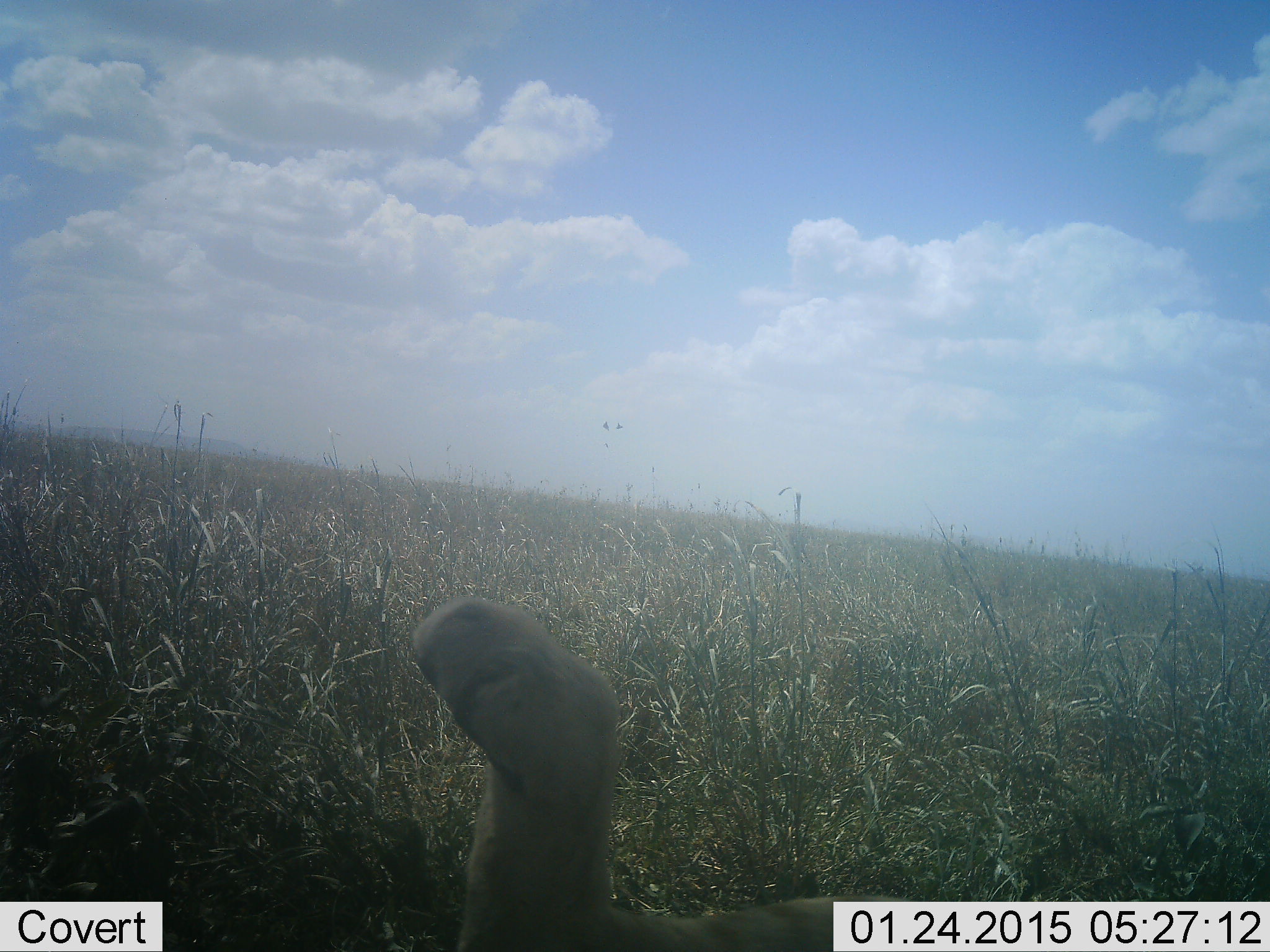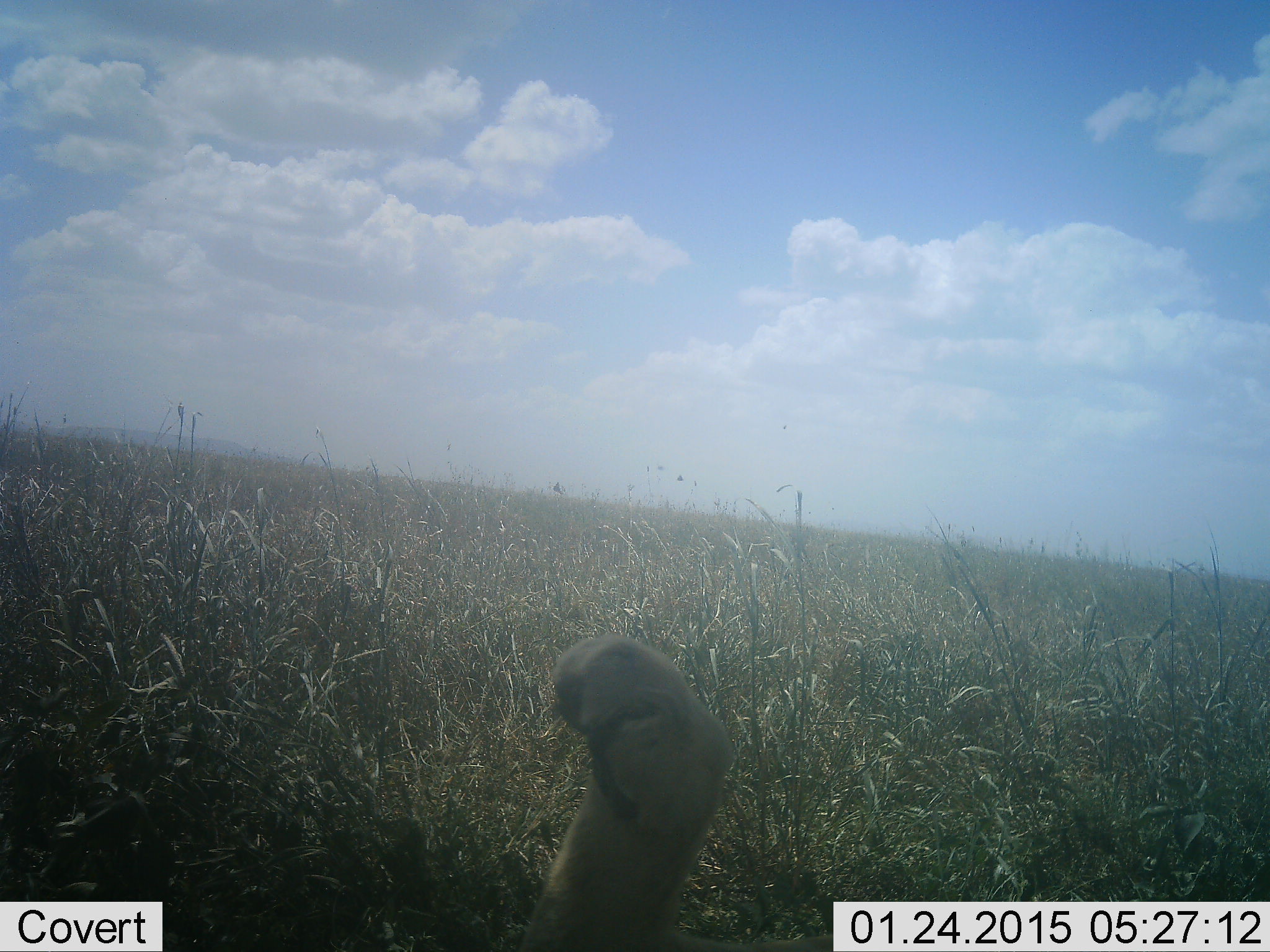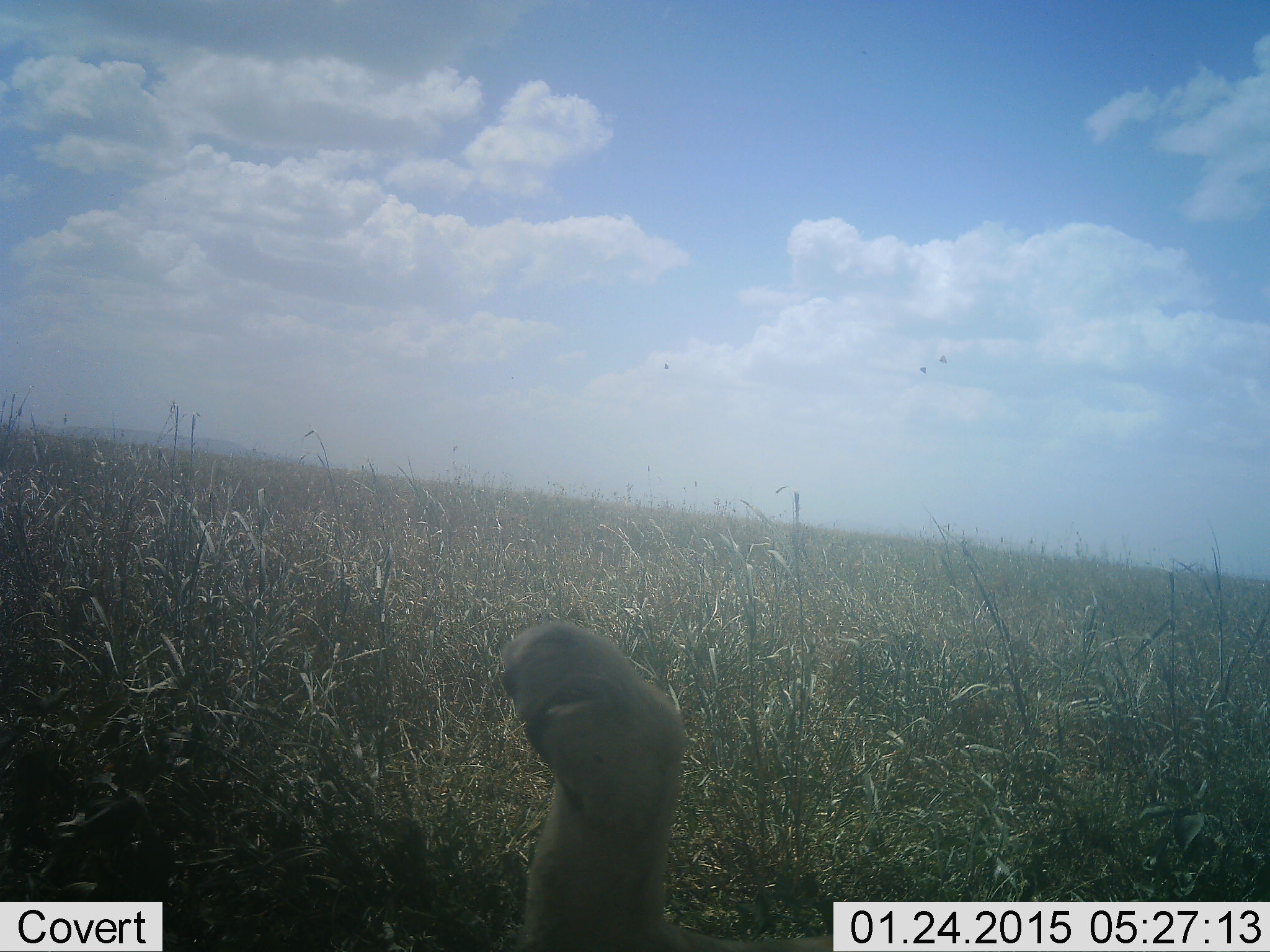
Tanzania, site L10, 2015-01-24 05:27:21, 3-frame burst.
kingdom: Animalia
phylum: Chordata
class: Mammalia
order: Carnivora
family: Felidae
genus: Panthera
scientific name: Panthera leo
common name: lion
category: lionfemale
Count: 1.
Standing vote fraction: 0%.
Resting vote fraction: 100%.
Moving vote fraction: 0%.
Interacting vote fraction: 9%.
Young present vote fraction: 0%.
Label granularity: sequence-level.